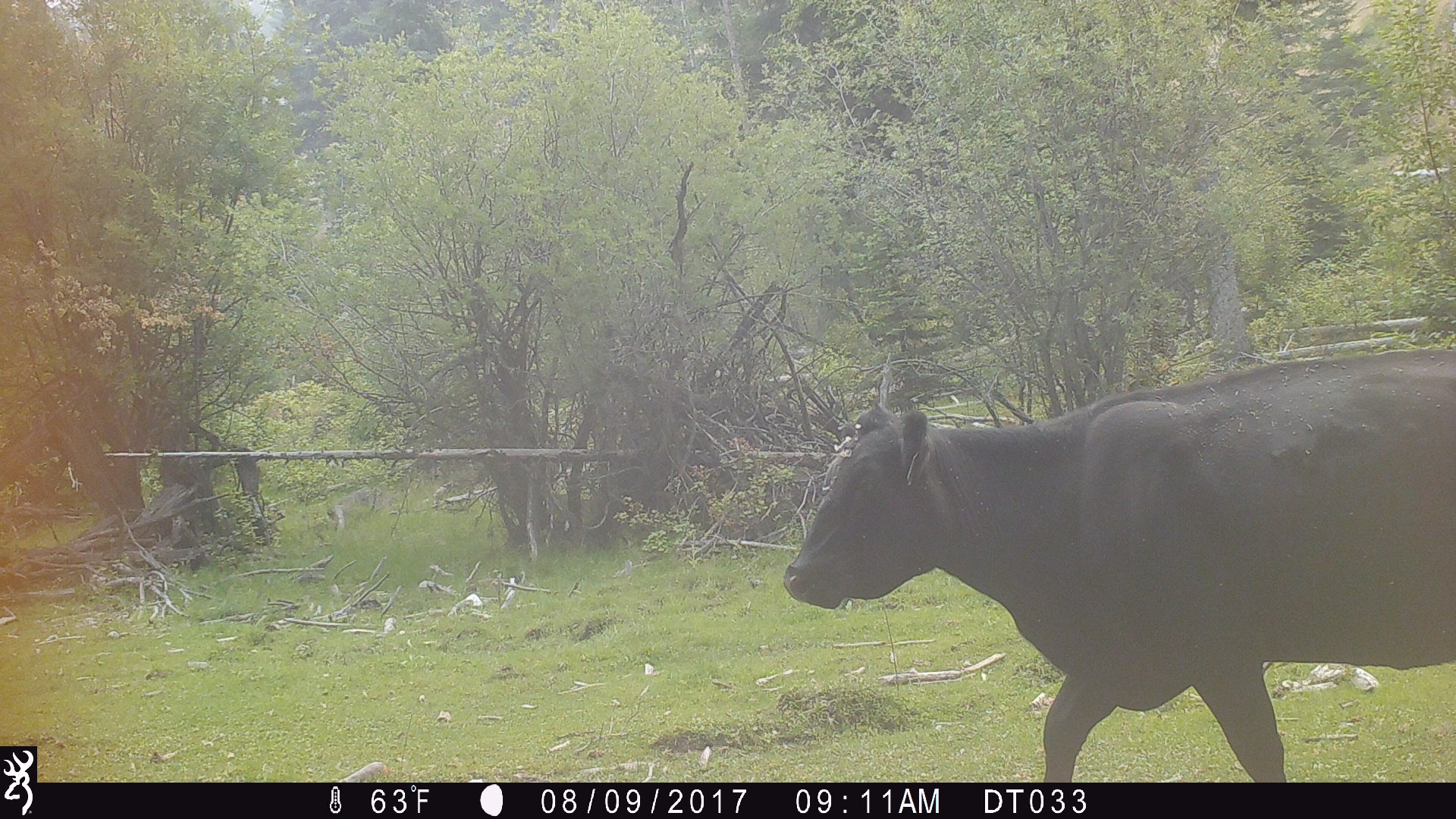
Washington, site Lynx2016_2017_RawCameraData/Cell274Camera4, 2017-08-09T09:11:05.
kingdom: Animalia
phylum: Chordata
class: Mammalia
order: Artiodactyla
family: Bovidae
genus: Bos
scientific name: Bos taurus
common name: domestic cattle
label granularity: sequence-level